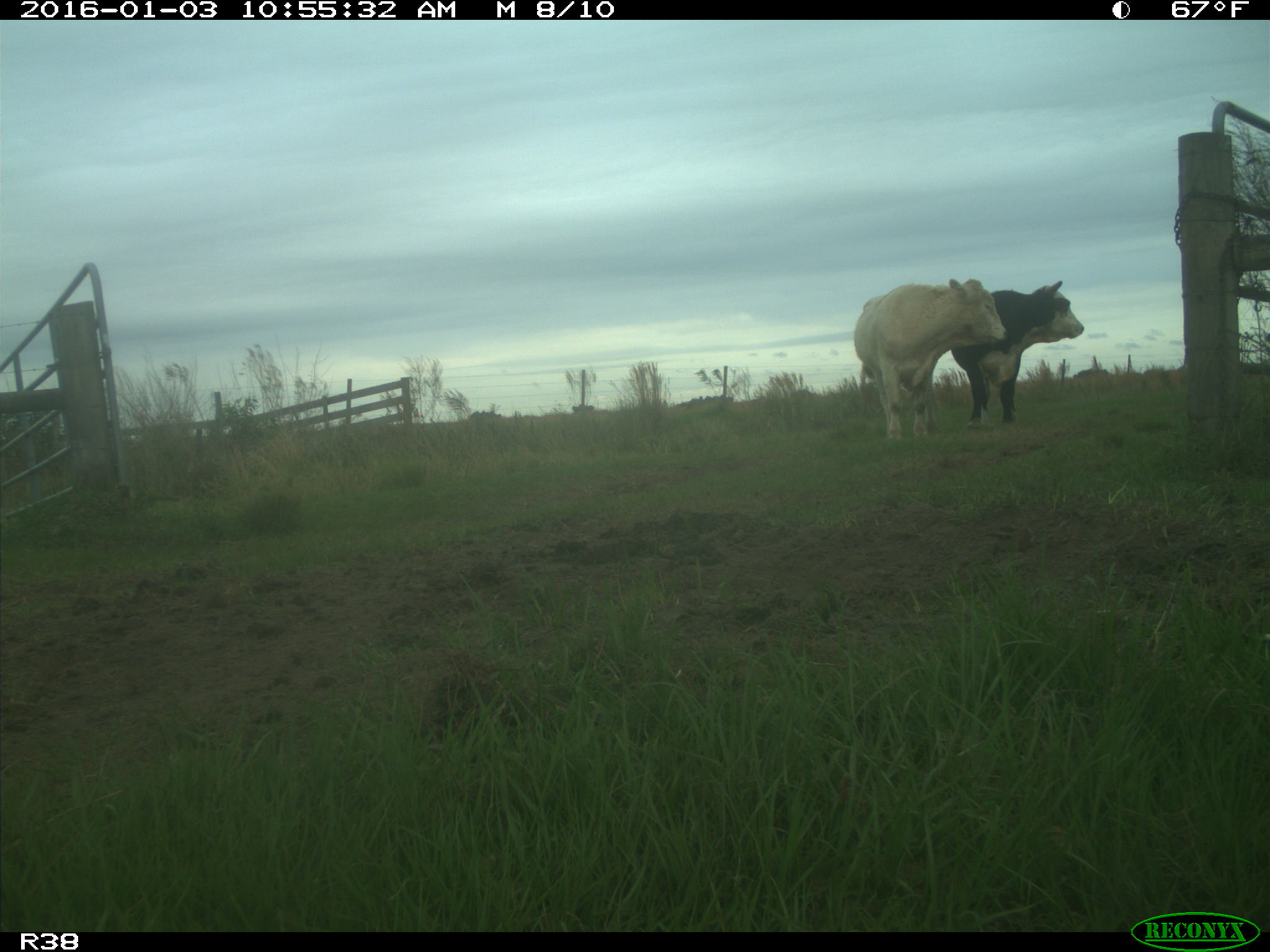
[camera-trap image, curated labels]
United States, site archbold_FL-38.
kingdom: Animalia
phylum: Chordata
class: Mammalia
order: Artiodactyla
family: Bovidae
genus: Bos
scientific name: Bos taurus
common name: domestic cow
Bos taurus (domestic cow).